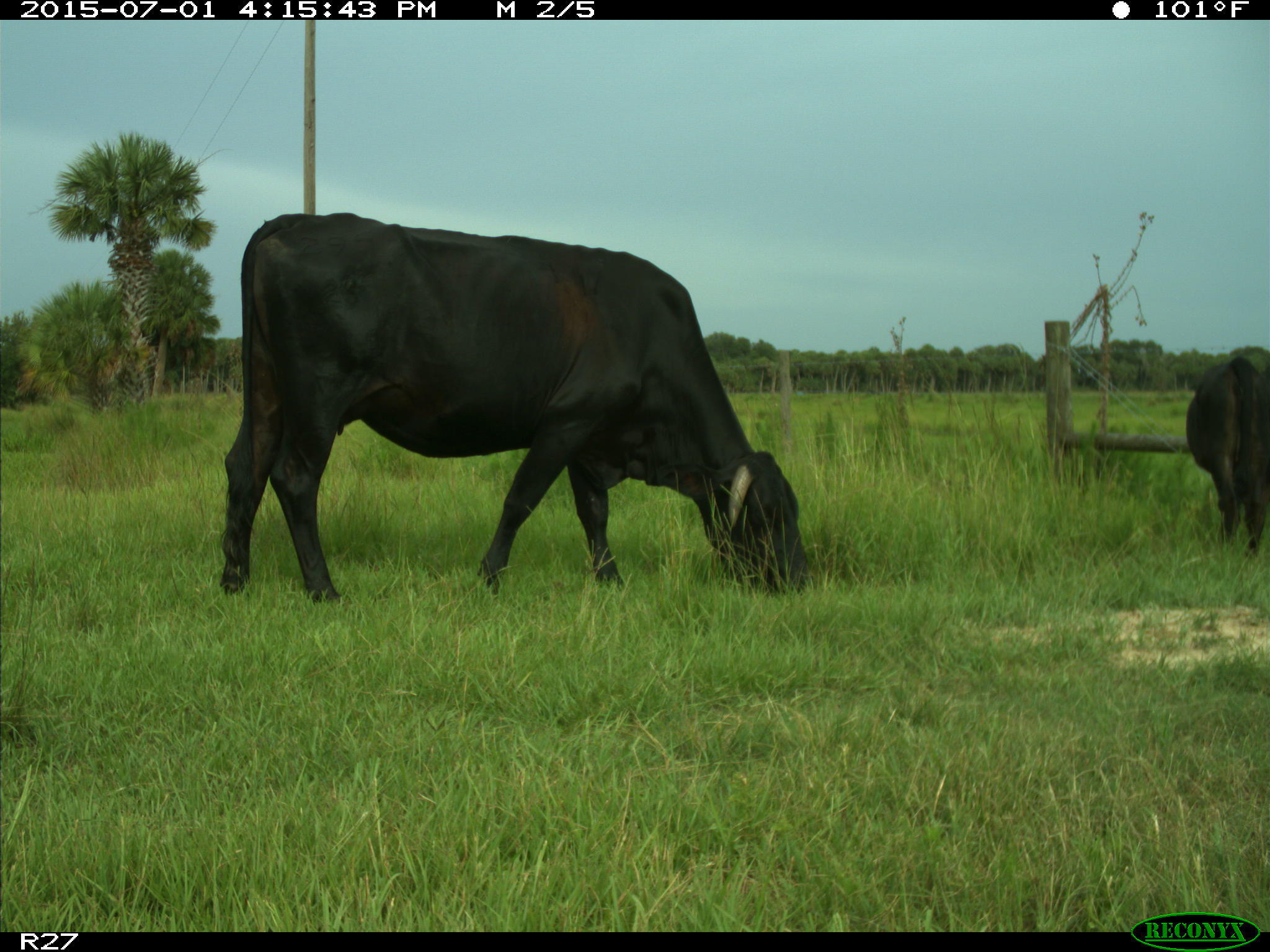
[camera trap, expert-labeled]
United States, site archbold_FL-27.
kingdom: Animalia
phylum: Chordata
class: Mammalia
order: Artiodactyla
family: Bovidae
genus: Bos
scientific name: Bos taurus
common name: domestic cow